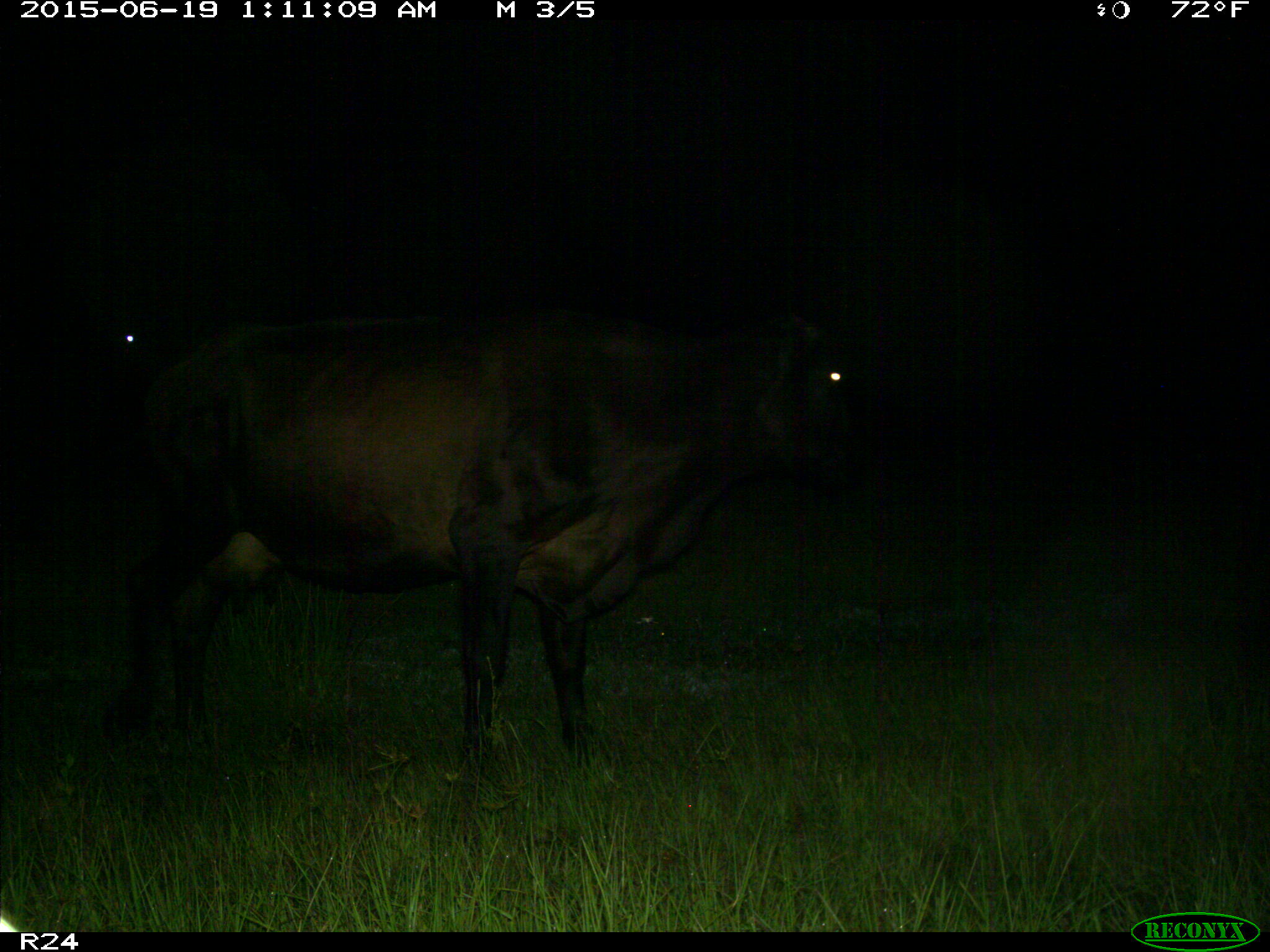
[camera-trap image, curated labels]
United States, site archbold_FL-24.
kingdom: Animalia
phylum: Chordata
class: Mammalia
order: Artiodactyla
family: Bovidae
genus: Bos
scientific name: Bos taurus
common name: domestic cow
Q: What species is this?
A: Bos taurus (domestic cow).